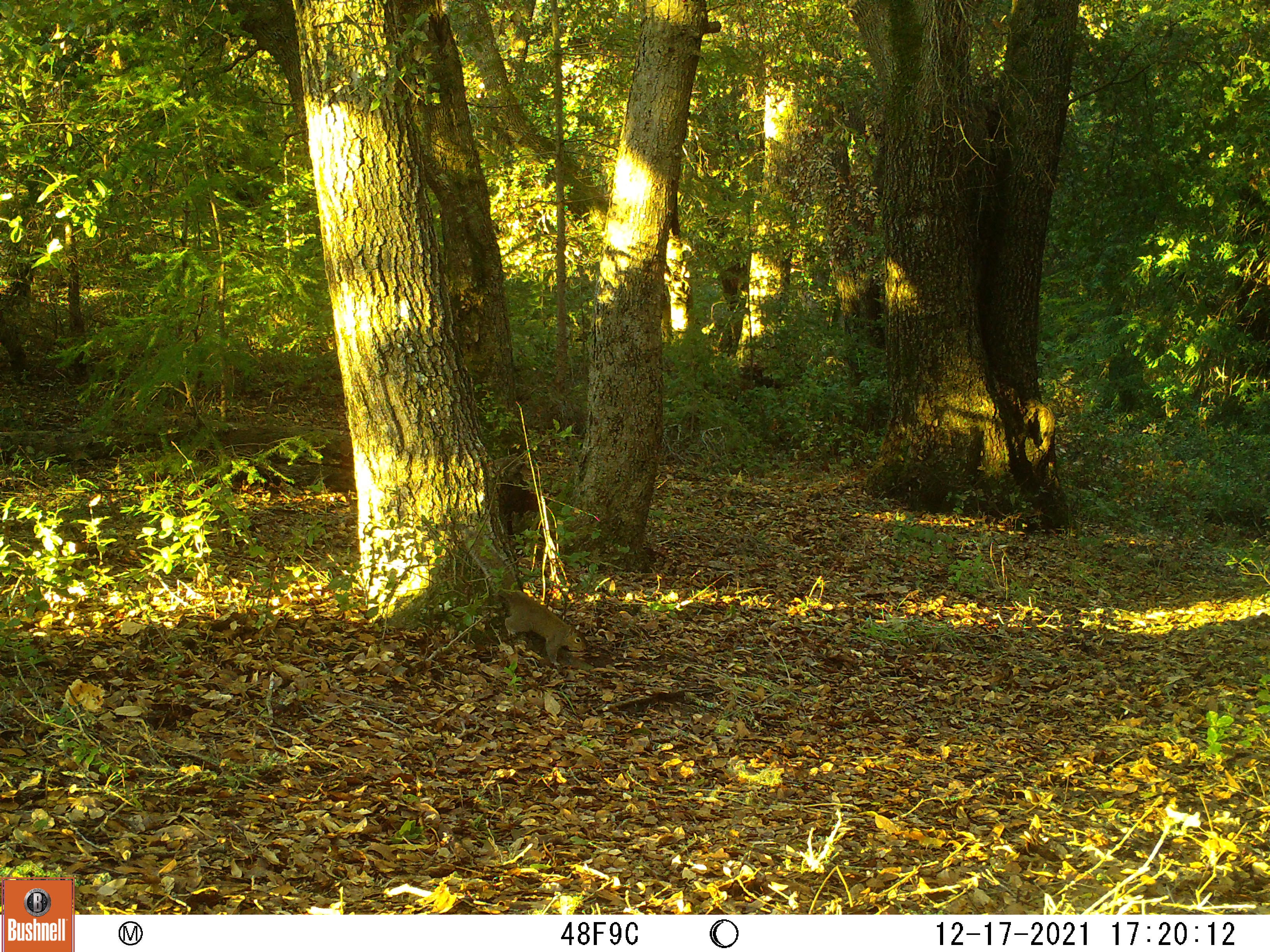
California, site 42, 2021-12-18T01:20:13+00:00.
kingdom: Animalia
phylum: Chordata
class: Mammalia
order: Rodentia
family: Sciuridae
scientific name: Sciuridae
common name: squirrel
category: unknown squirrel